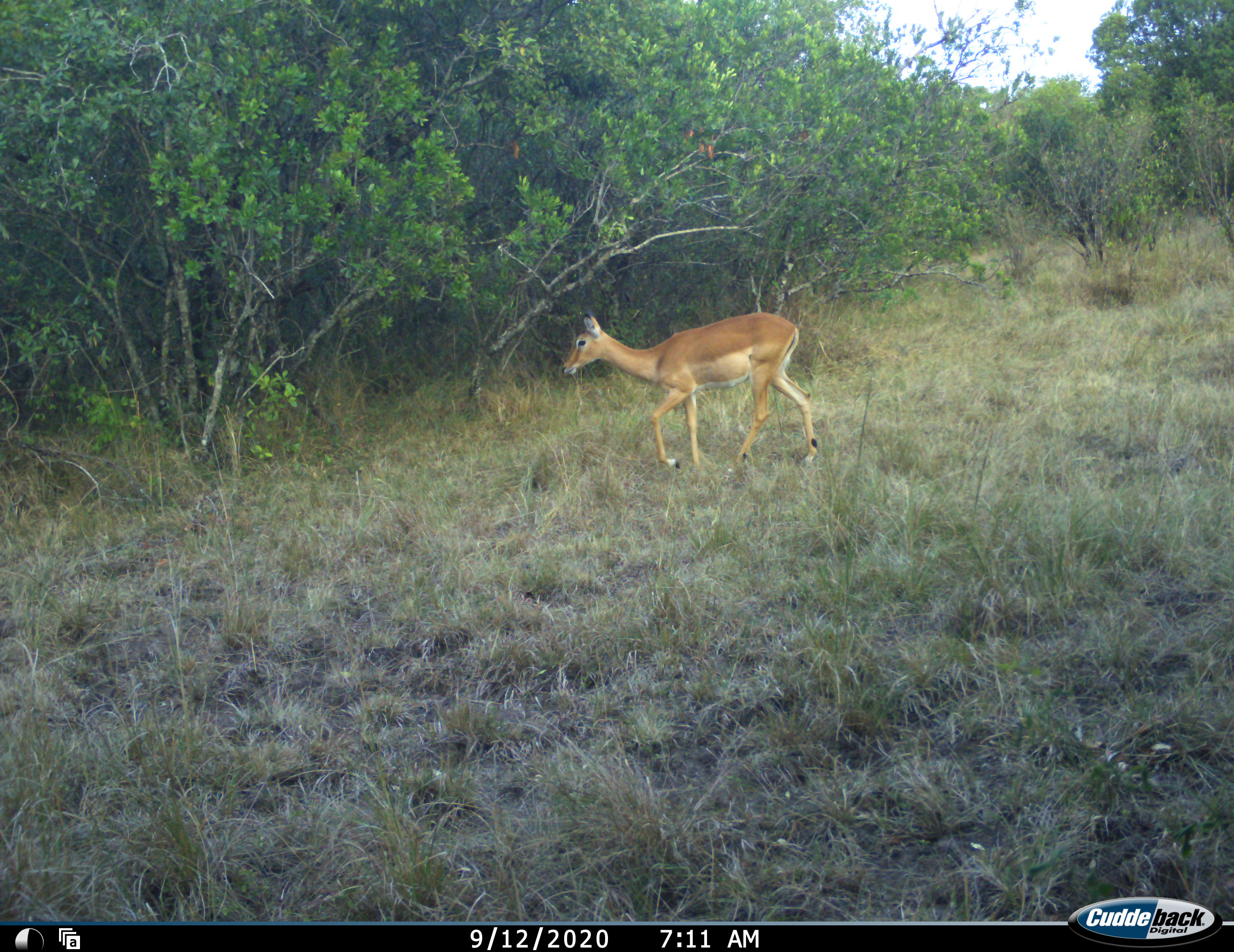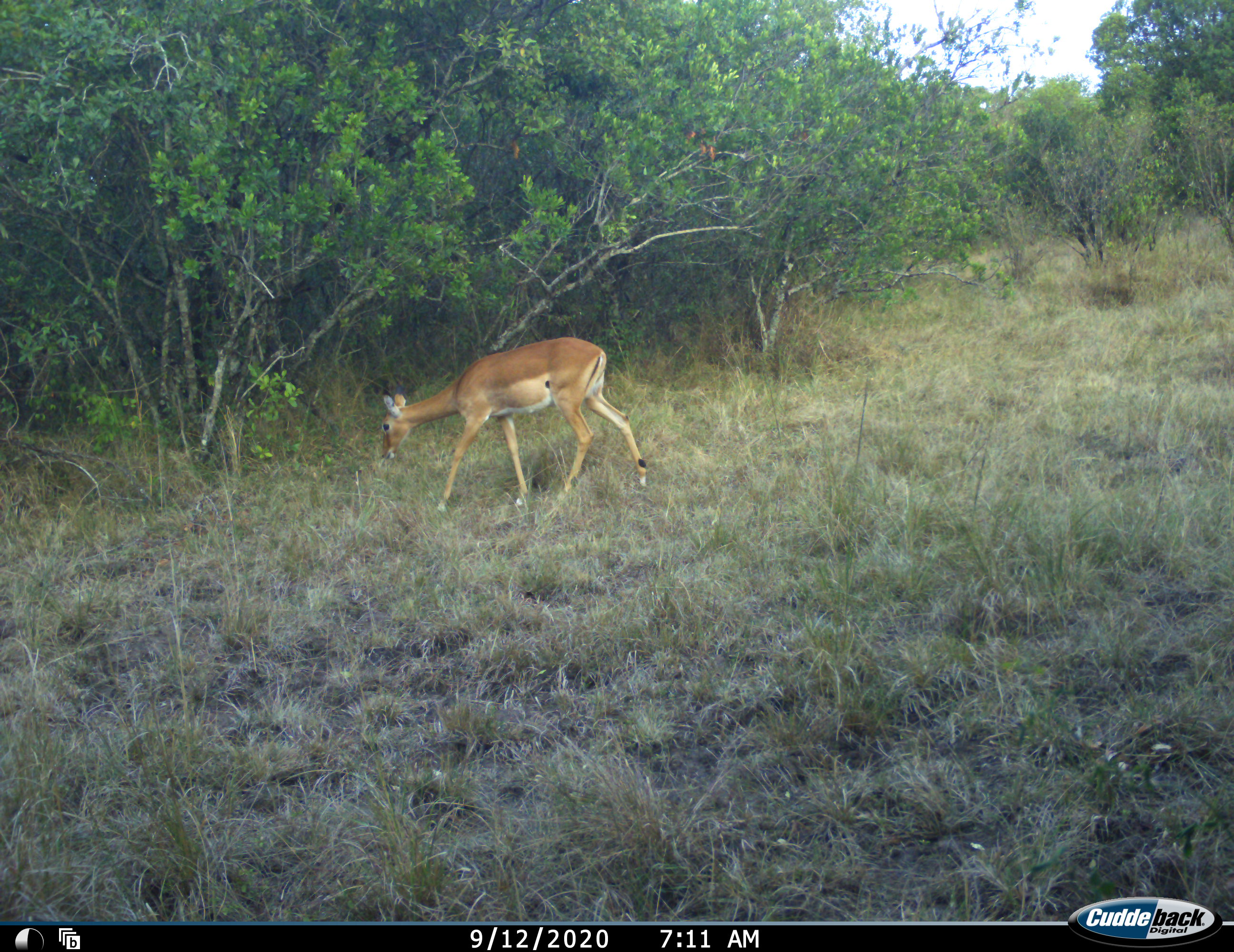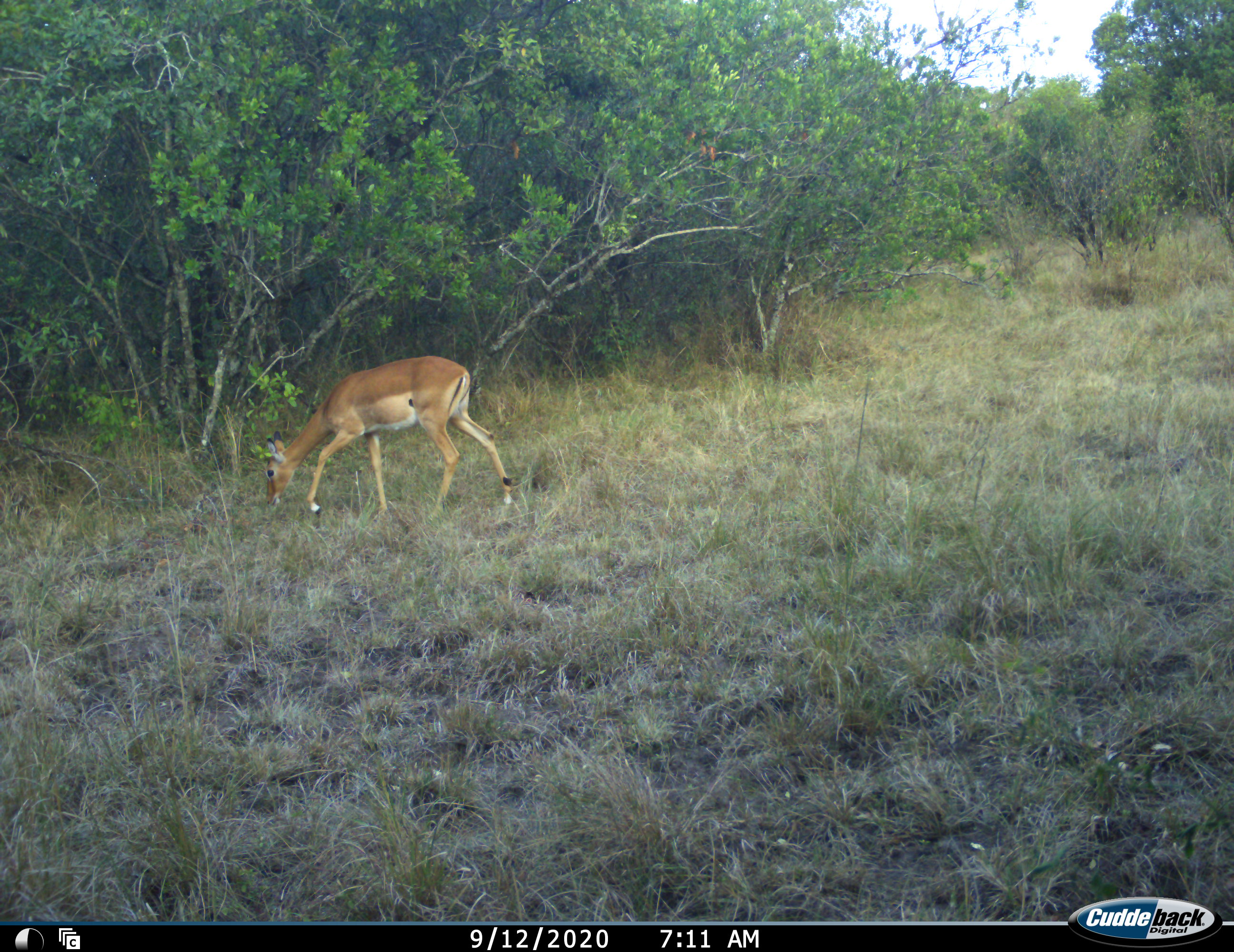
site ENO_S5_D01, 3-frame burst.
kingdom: Animalia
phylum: Chordata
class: Mammalia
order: Artiodactyla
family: Bovidae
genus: Aepyceros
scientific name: Aepyceros melampus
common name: impala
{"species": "impala (Aepyceros melampus)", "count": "1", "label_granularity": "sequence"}